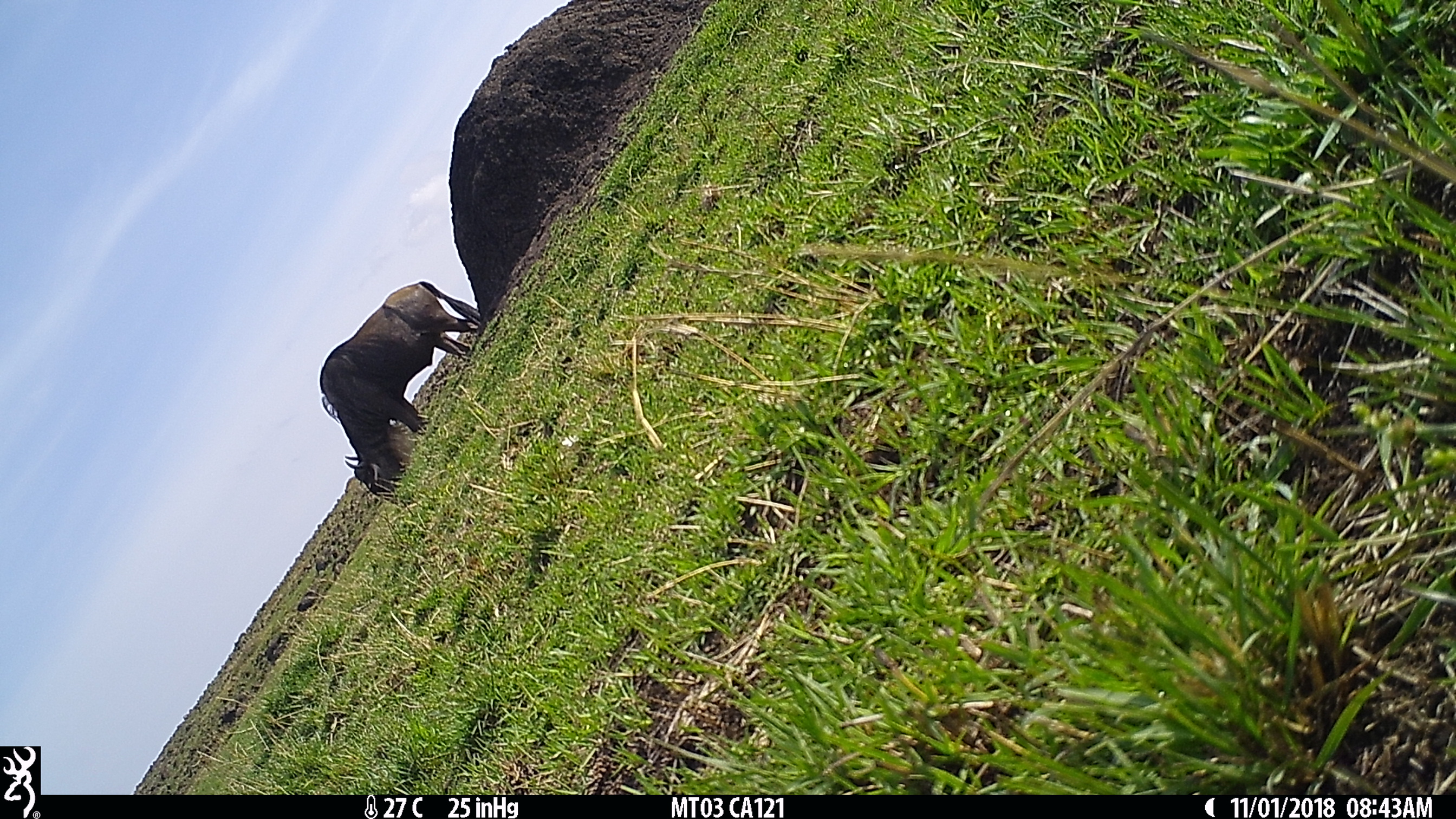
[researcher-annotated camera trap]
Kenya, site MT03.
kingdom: Animalia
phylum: Chordata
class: Mammalia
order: Artiodactyla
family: Bovidae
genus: Connochaetes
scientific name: Connochaetes taurinus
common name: blue wildebeest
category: wildebeest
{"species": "wildebeest (blue wildebeest) (Connochaetes taurinus)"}